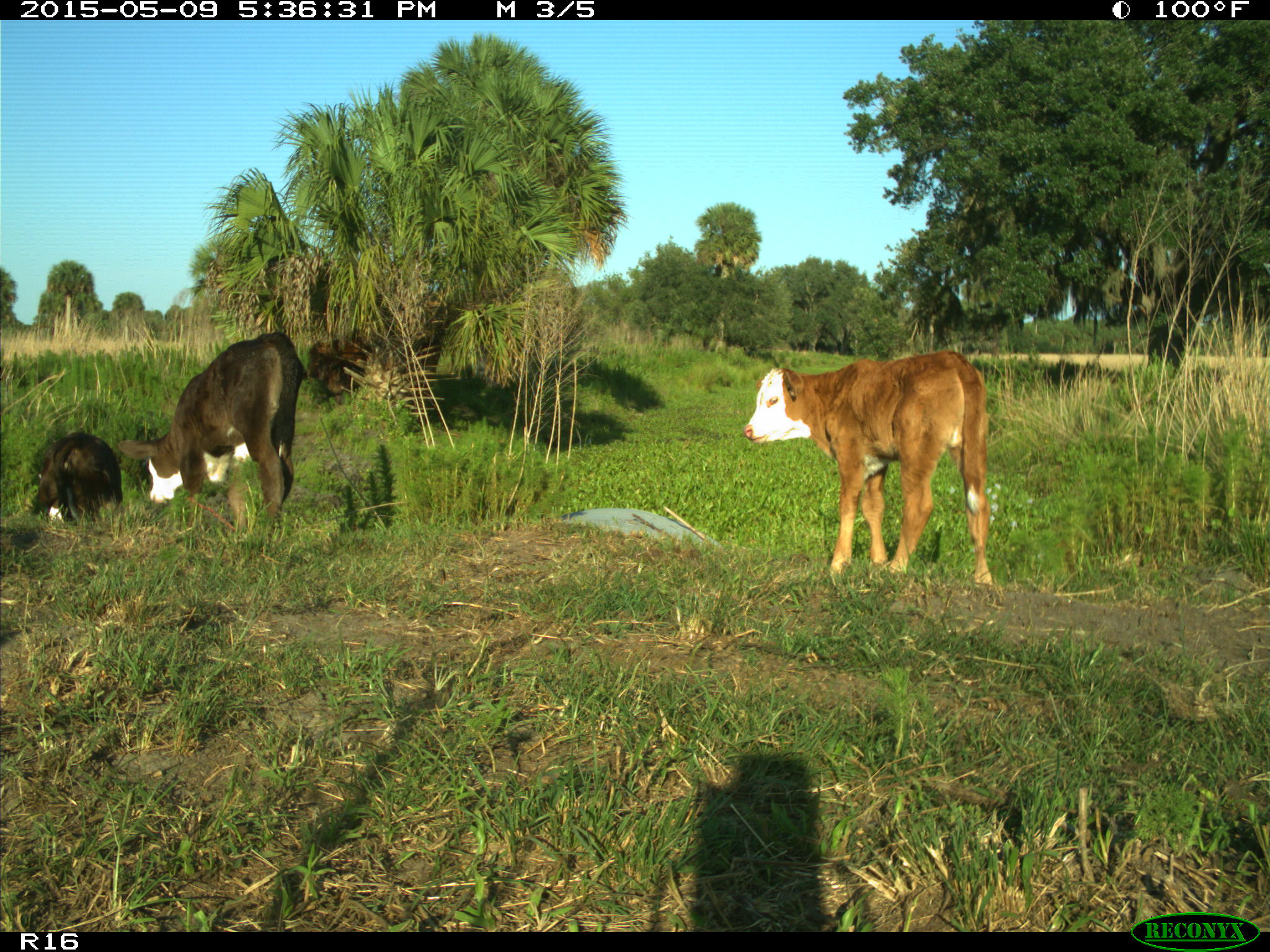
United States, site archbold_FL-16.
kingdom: Animalia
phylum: Chordata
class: Mammalia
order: Artiodactyla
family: Suidae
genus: Sus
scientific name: Sus scrofa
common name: wild boar